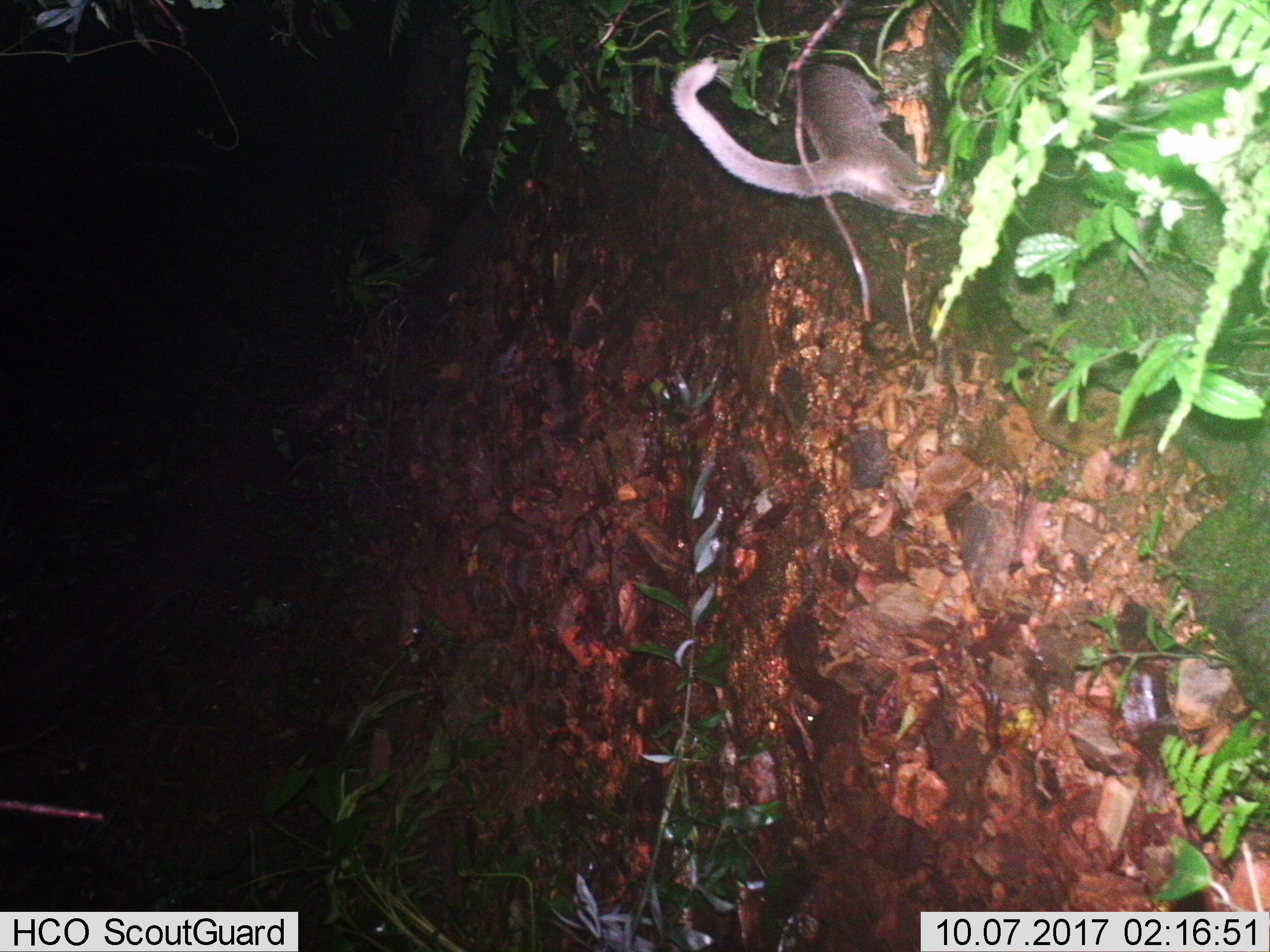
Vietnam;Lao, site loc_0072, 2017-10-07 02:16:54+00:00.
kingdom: Animalia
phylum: Chordata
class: Mammalia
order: Carnivora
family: Viverridae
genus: Paguma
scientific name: Paguma larvata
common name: masked palm civet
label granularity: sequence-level